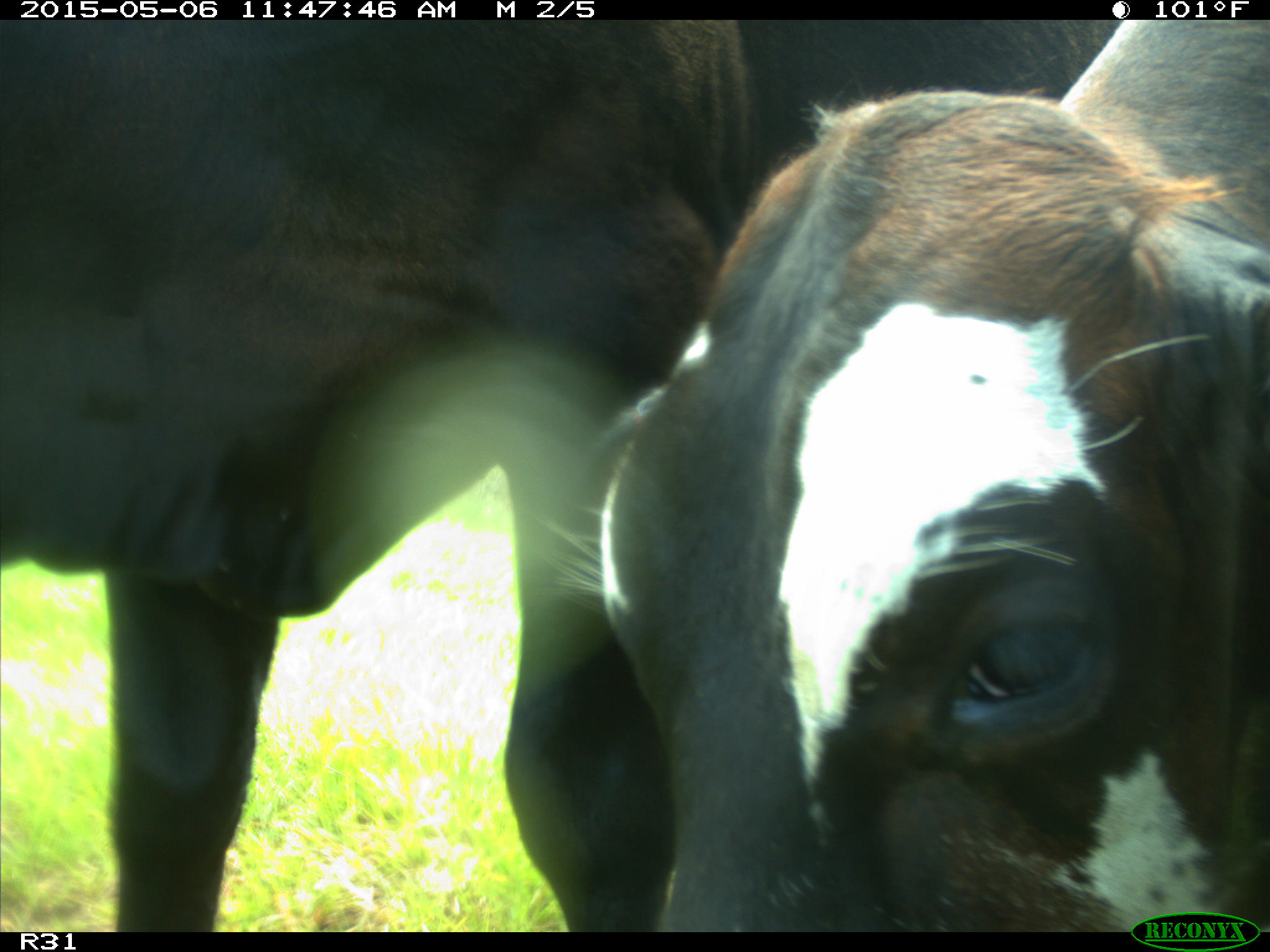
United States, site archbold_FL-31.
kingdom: Animalia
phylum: Chordata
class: Mammalia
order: Artiodactyla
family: Bovidae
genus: Bos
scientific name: Bos taurus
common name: domestic cow